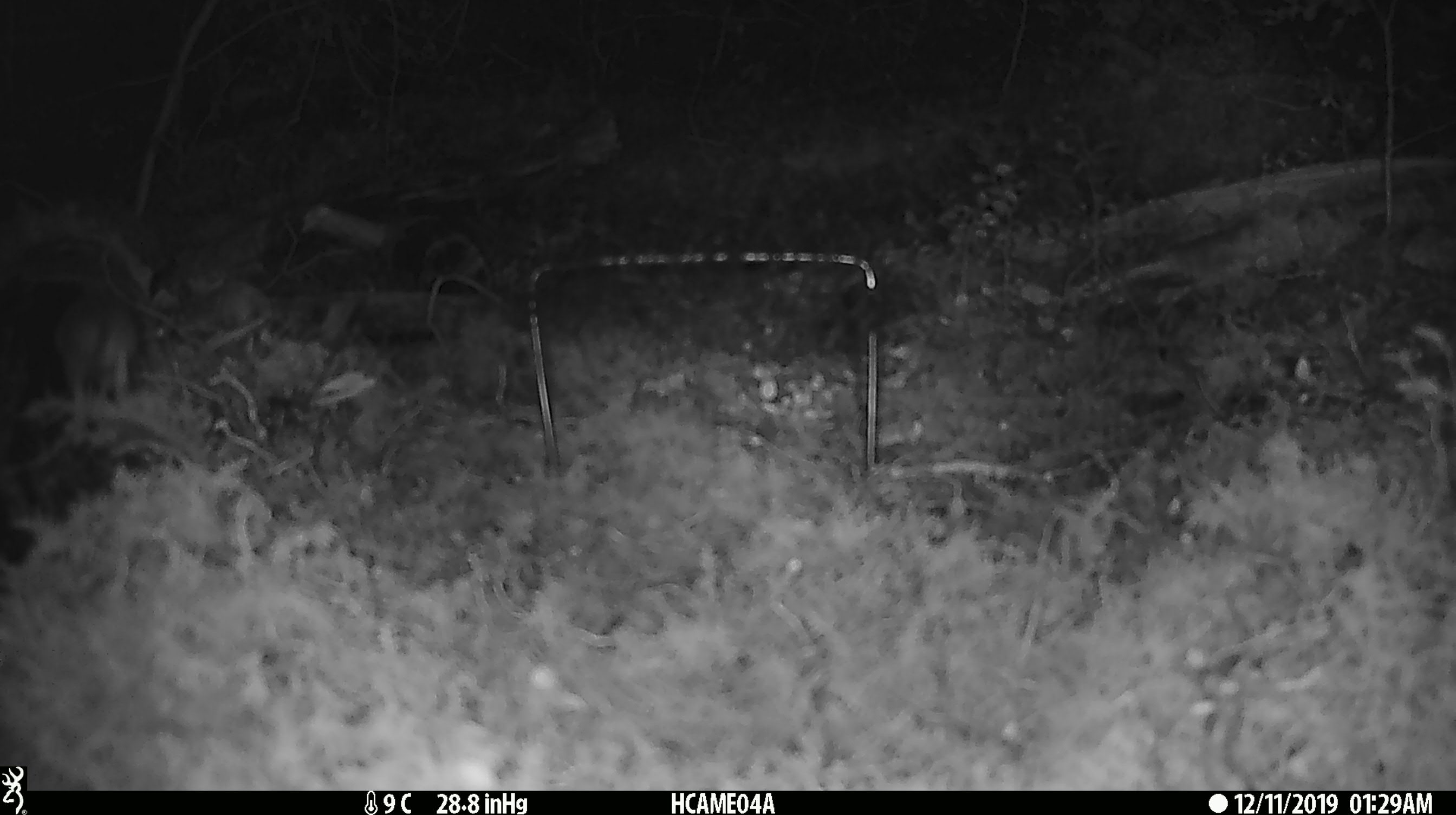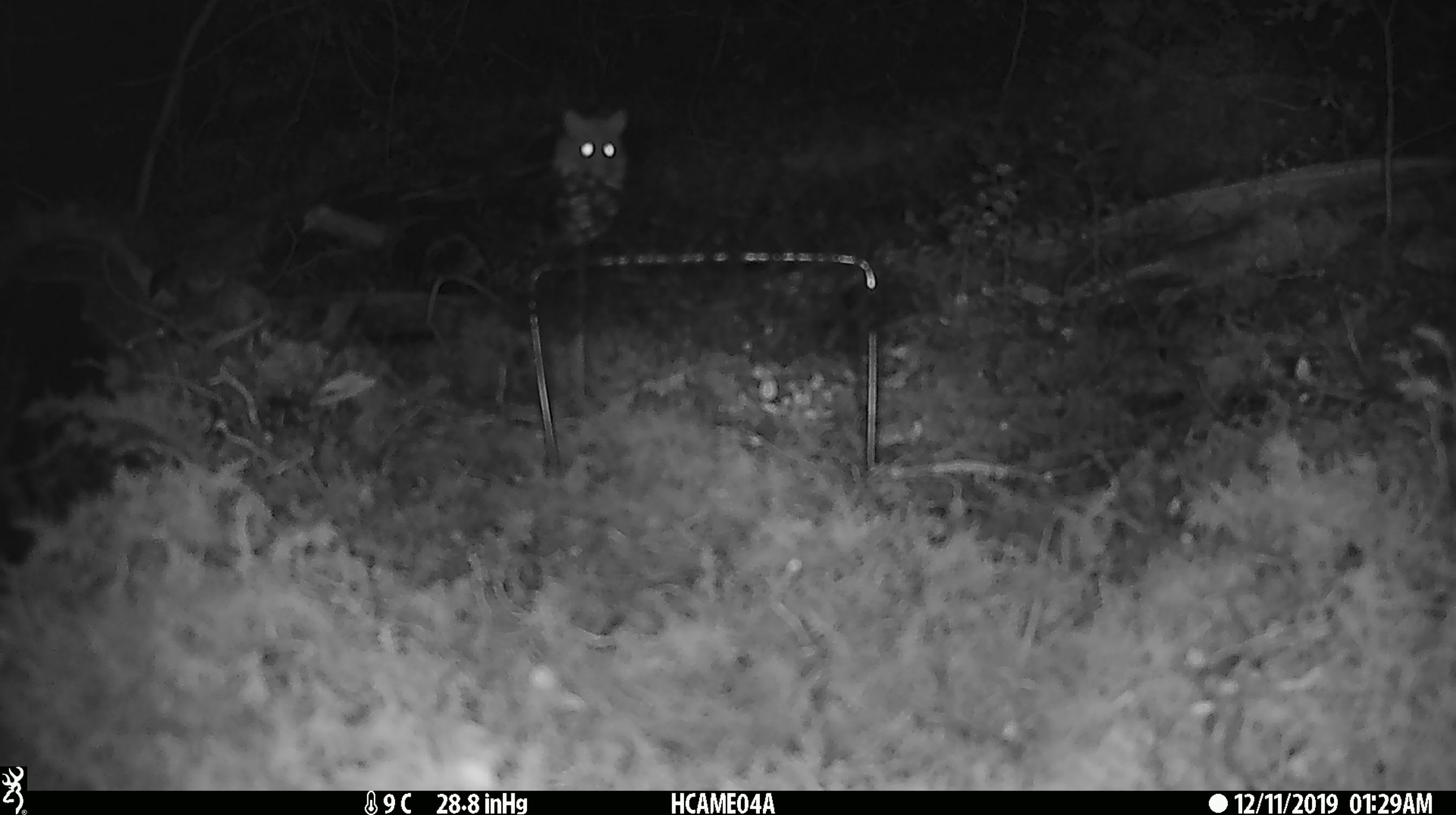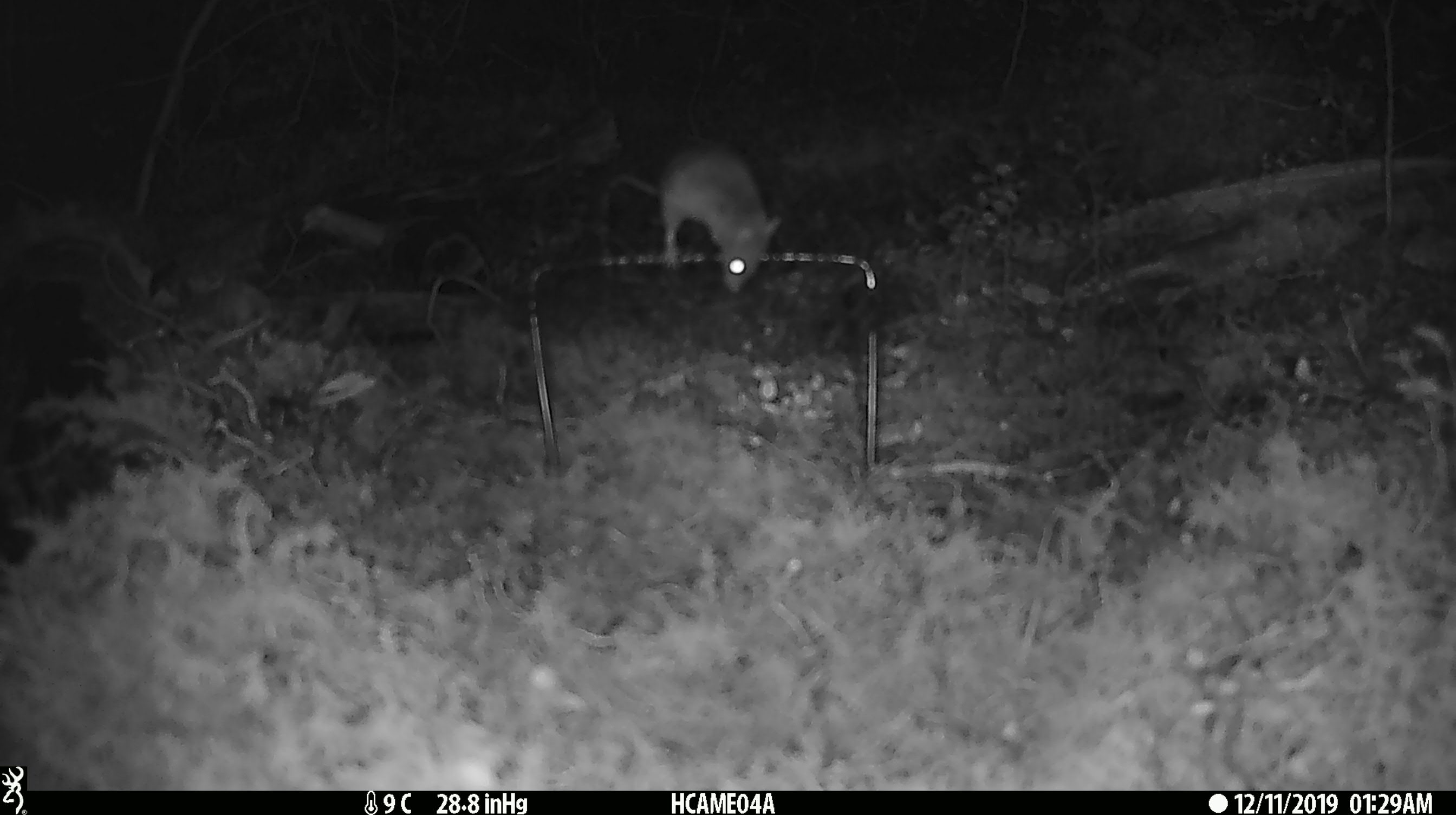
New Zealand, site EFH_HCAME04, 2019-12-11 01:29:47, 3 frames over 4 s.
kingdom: Animalia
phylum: Chordata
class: Mammalia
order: Rodentia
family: Muridae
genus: Mus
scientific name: Mus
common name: mouse